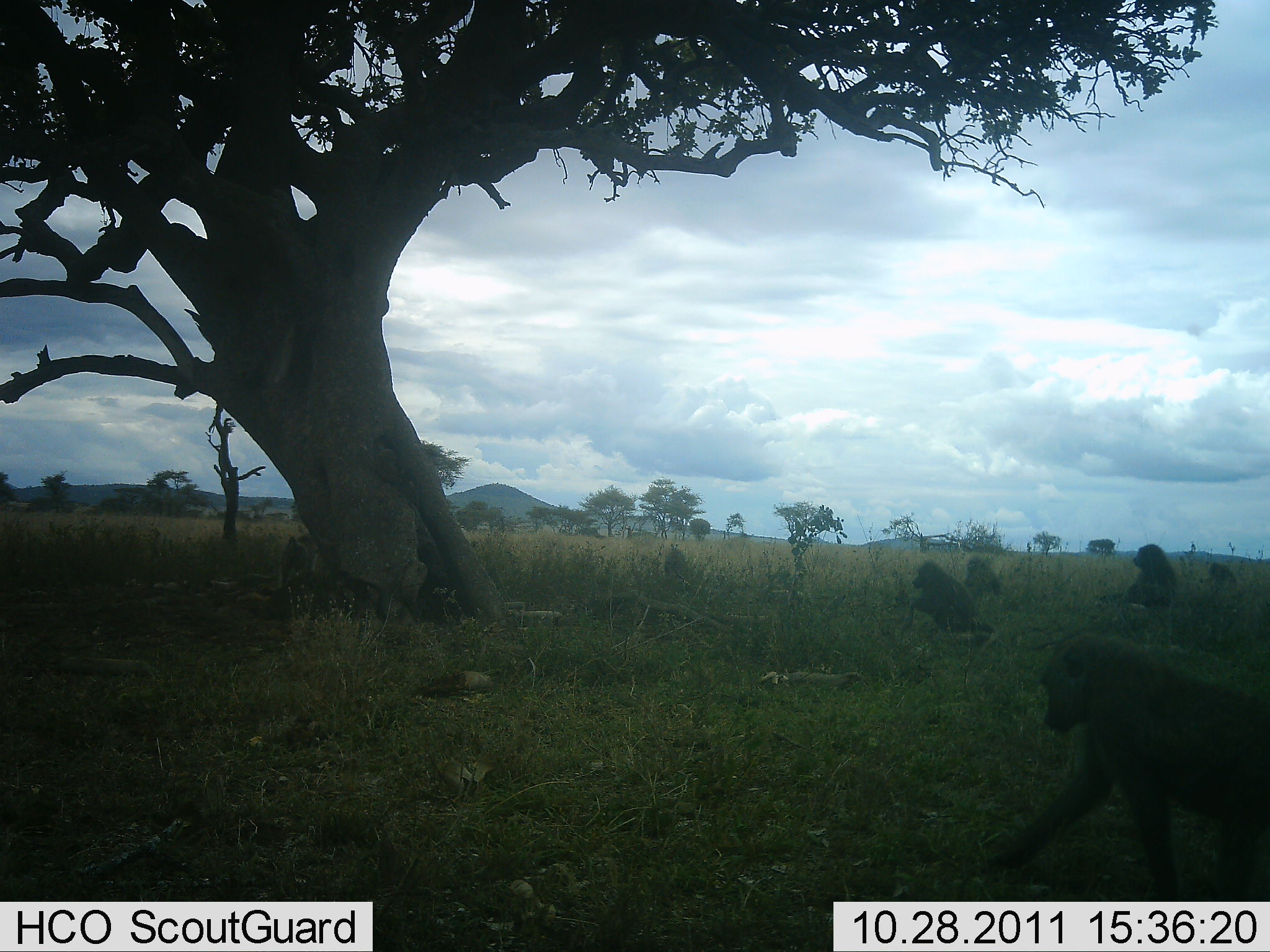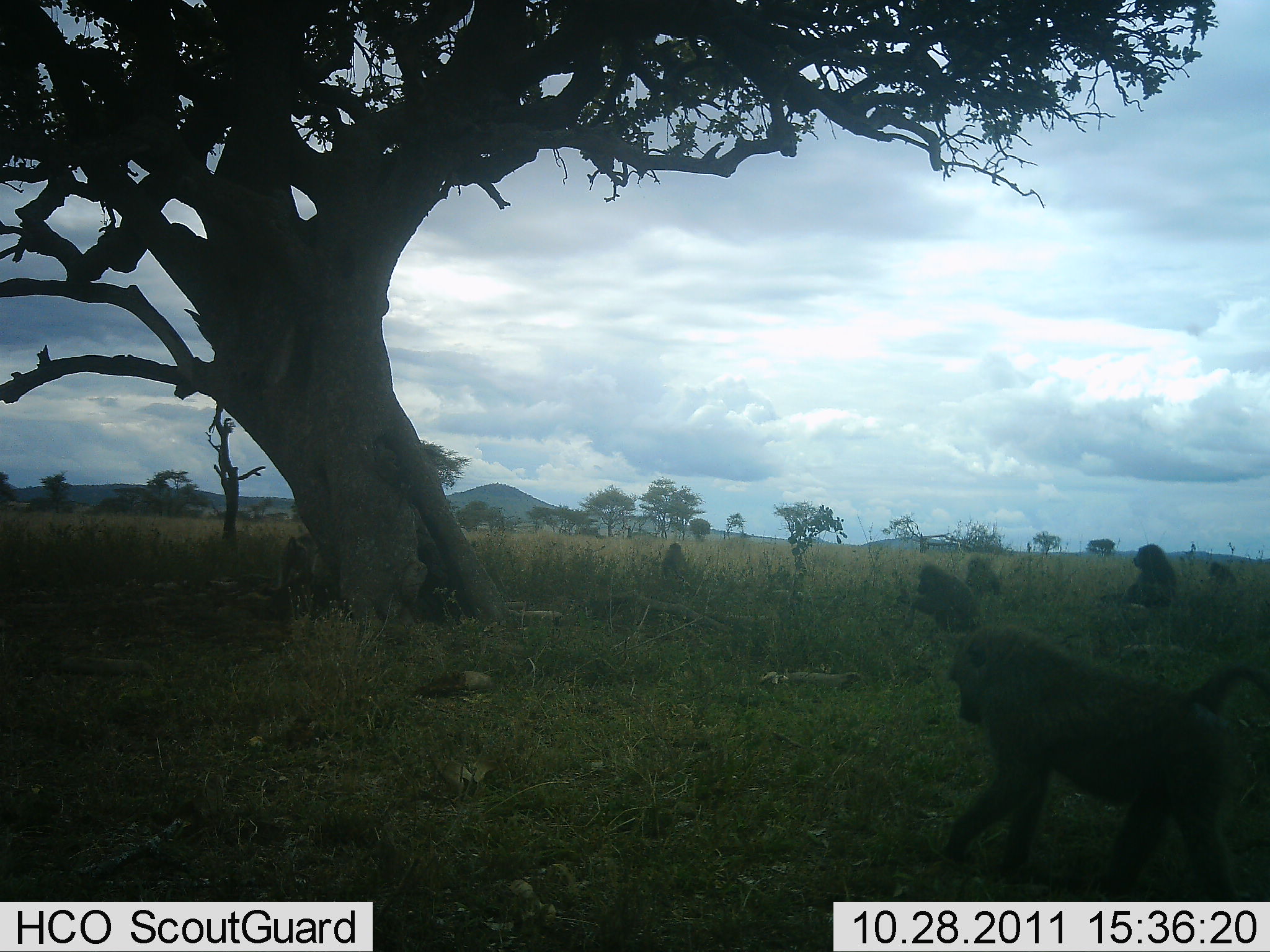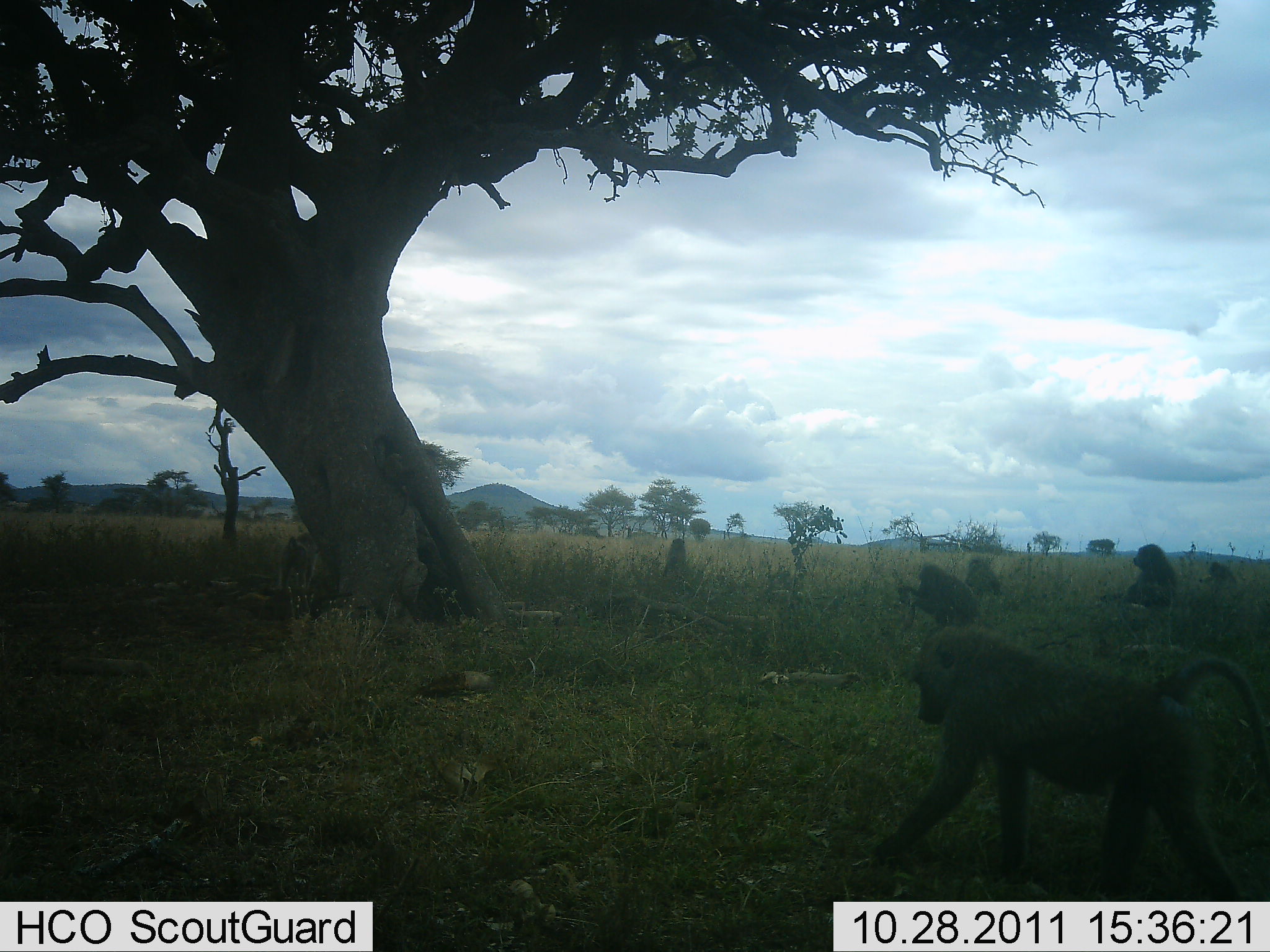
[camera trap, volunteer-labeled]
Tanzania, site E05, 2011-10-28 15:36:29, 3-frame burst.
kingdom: Animalia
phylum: Chordata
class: Mammalia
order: Primates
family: Cercopithecidae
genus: Papio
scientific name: Papio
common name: baboon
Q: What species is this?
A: Baboon (Papio).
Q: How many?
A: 7.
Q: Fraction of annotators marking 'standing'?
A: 36%.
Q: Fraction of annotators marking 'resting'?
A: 43%.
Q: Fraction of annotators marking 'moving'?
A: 71%.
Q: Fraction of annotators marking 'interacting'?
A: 14%.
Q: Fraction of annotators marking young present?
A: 21%.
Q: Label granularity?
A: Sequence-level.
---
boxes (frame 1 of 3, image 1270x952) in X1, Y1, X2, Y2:
animal: 982, 626, 1270, 903; 908, 560, 982, 634; 274, 531, 325, 605; 1129, 542, 1176, 613; 959, 557, 1002, 599; 1204, 559, 1237, 587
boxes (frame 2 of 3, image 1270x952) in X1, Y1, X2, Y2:
animal: 931, 623, 1270, 901; 909, 562, 986, 631; 1122, 543, 1180, 612; 274, 531, 321, 591; 961, 556, 1003, 600; 660, 543, 689, 583; 1208, 560, 1239, 594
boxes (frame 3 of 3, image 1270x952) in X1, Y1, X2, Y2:
animal: 883, 624, 1258, 902; 902, 563, 982, 625; 1126, 544, 1176, 610; 277, 530, 317, 593; 1207, 558, 1239, 605; 967, 561, 1003, 598; 661, 536, 689, 576